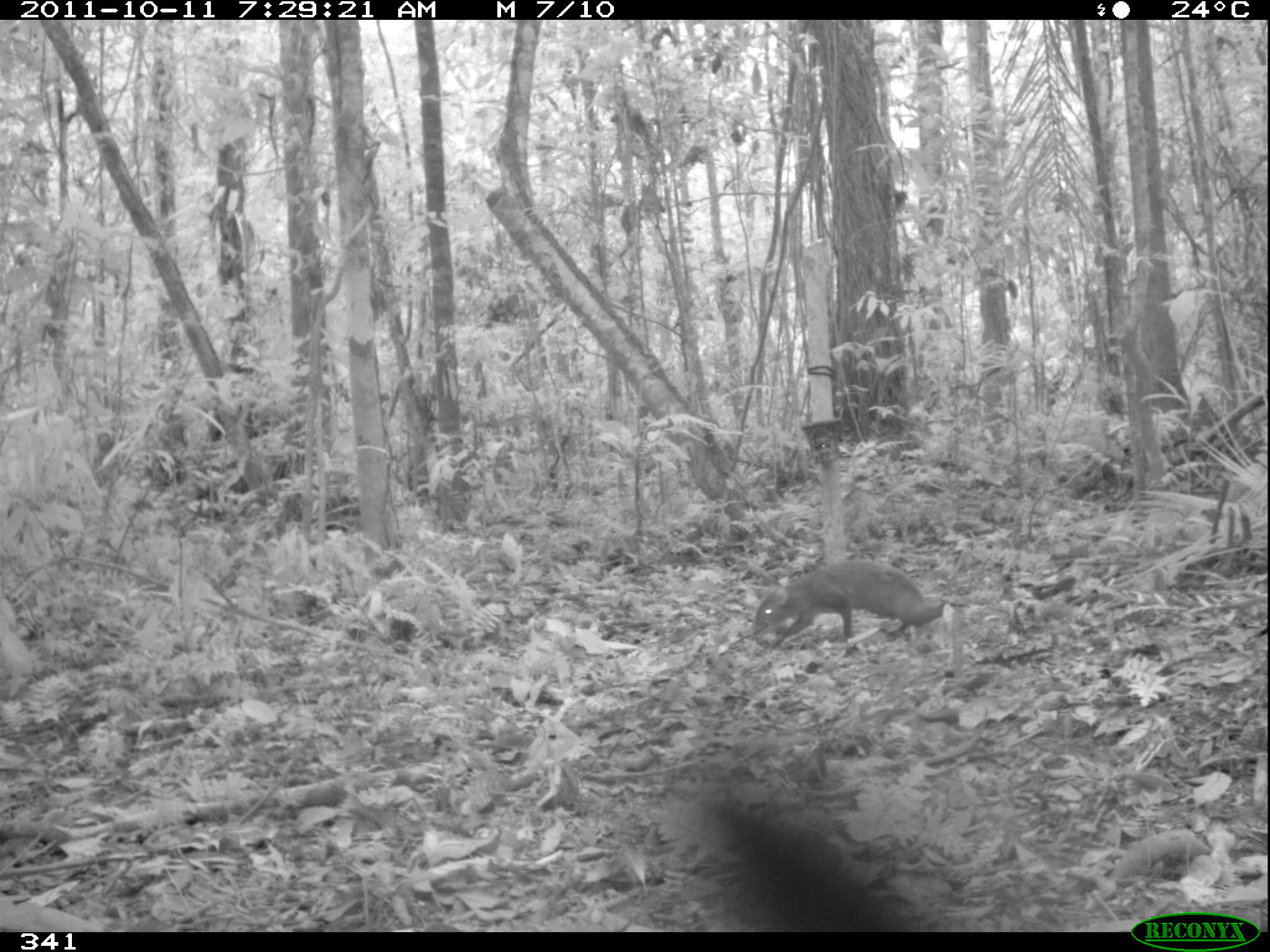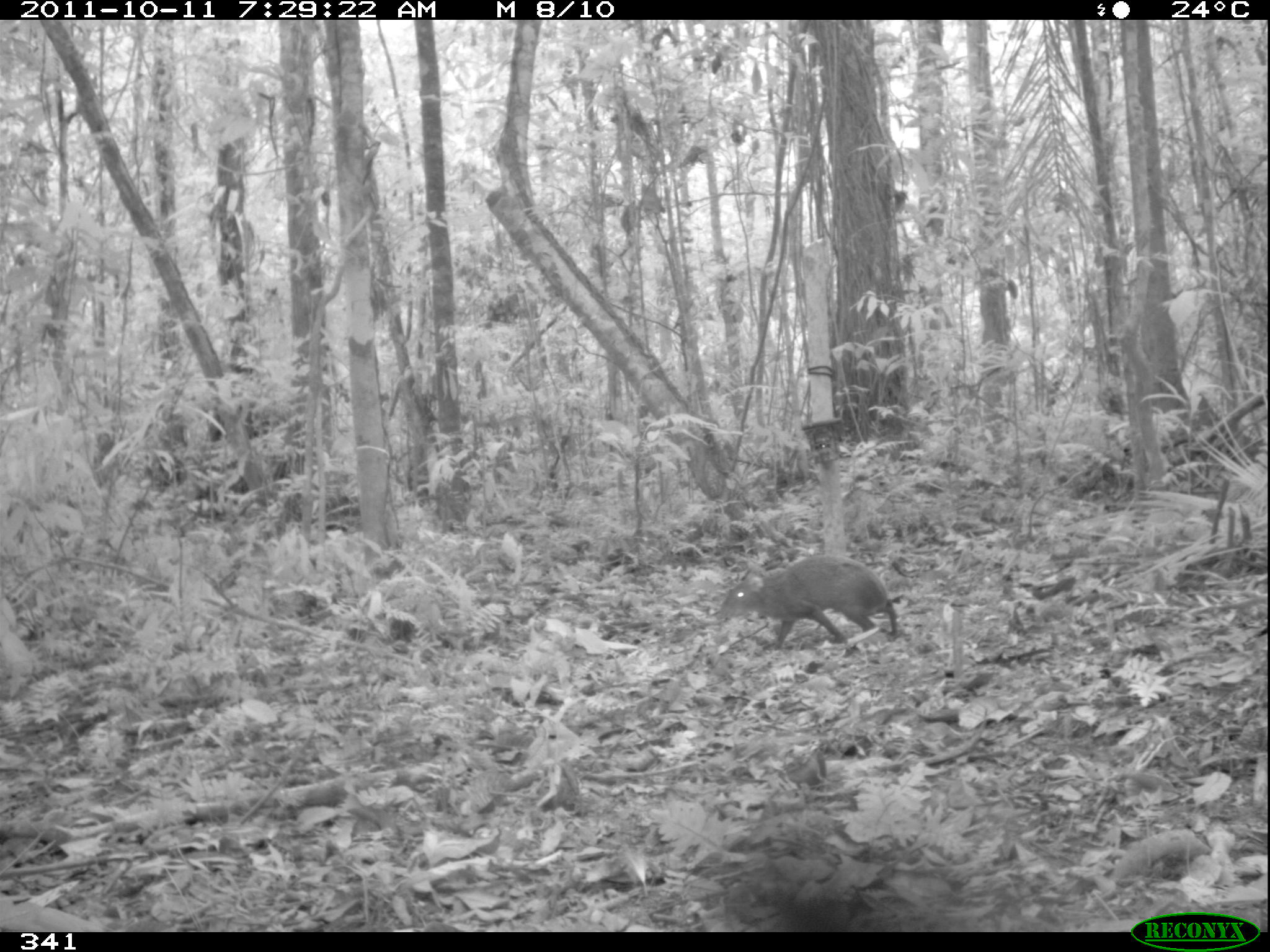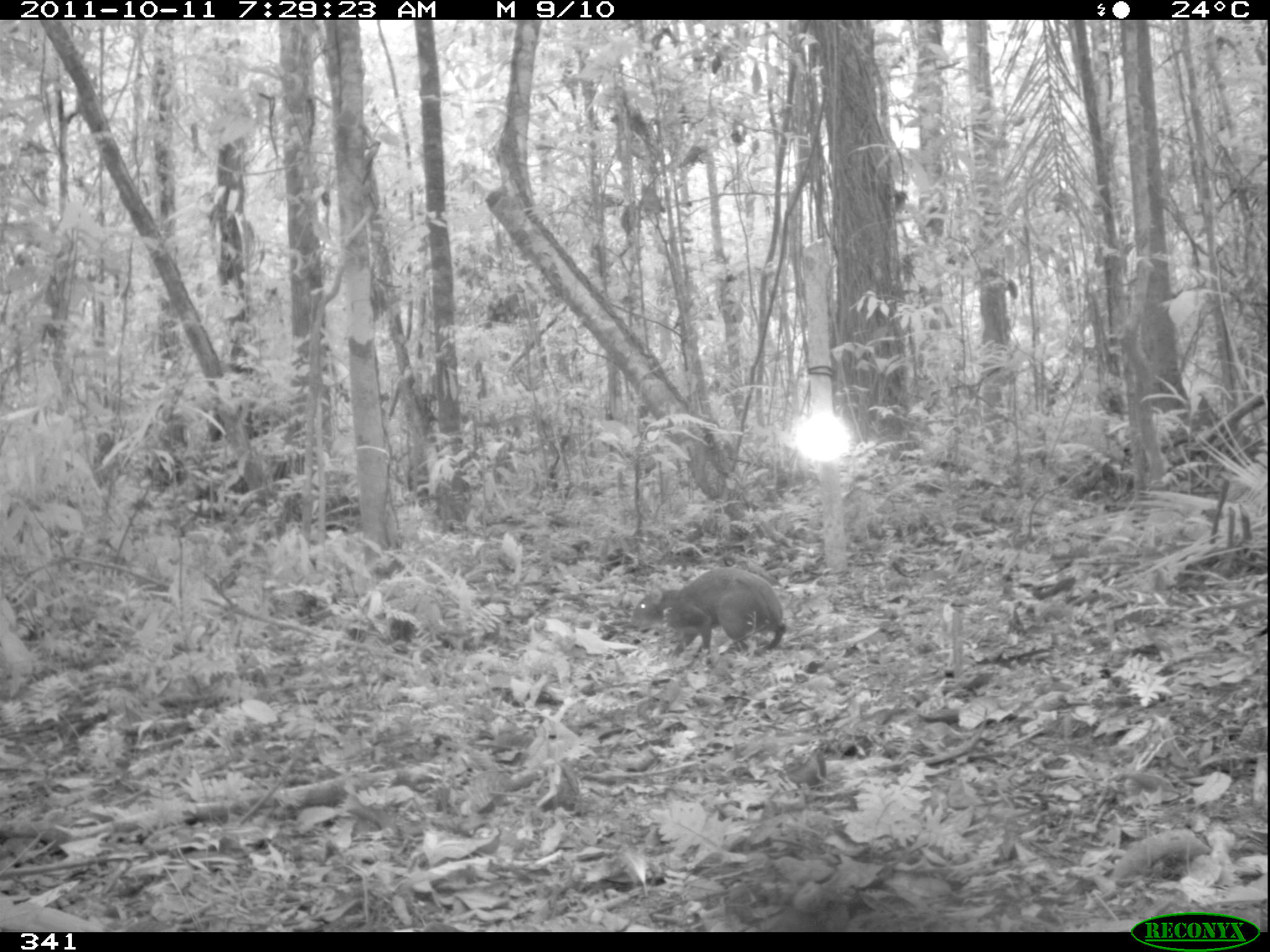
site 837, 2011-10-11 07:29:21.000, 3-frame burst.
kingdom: Animalia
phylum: Chordata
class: Mammalia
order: Rodentia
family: Dasyproctidae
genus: Dasyprocta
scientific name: Dasyprocta punctata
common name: central american agouti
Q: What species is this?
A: Dasyprocta punctata (central american agouti).